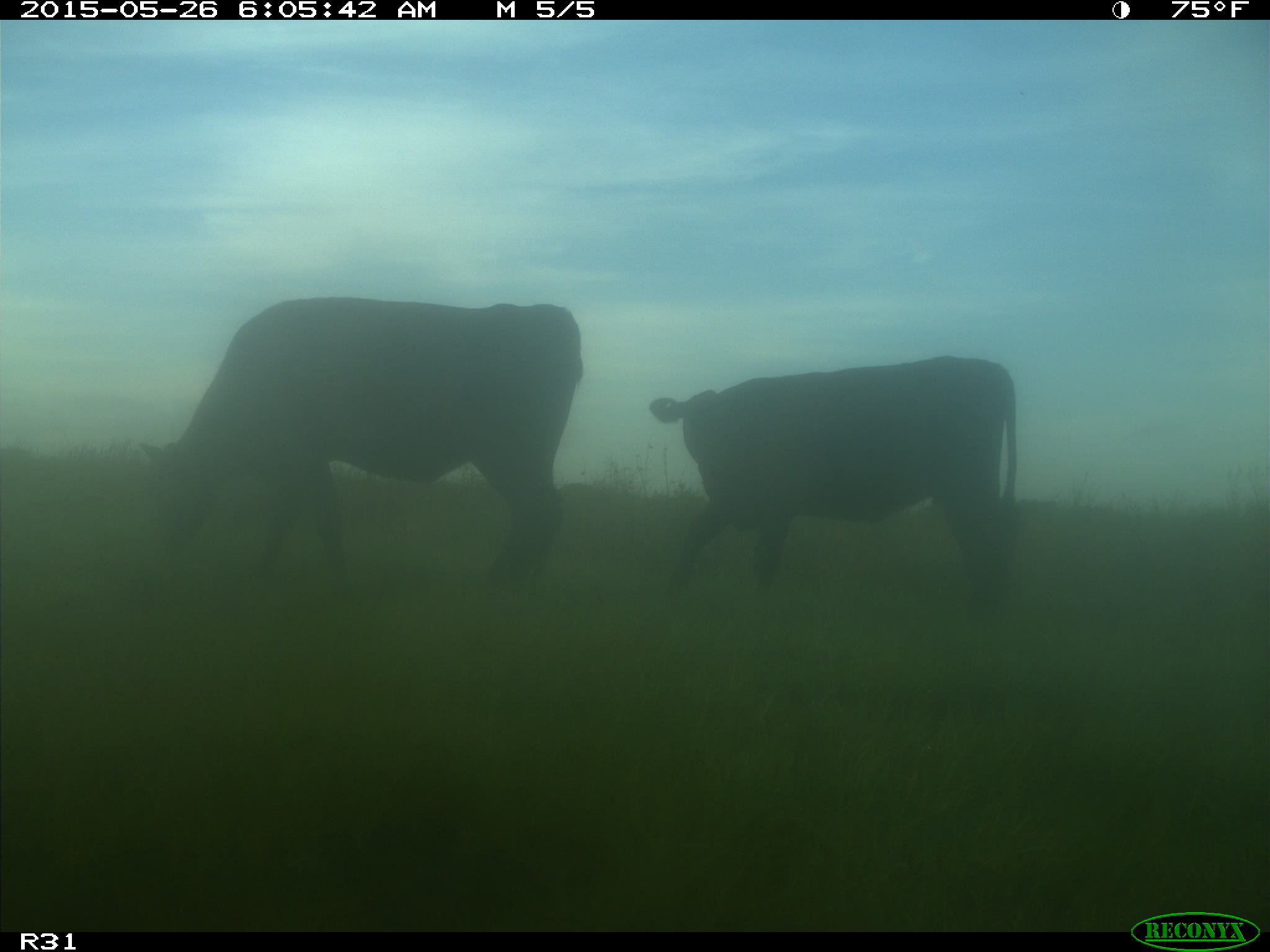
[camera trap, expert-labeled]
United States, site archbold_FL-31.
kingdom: Animalia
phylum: Chordata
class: Mammalia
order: Artiodactyla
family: Bovidae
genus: Bos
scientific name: Bos taurus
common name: domestic cow